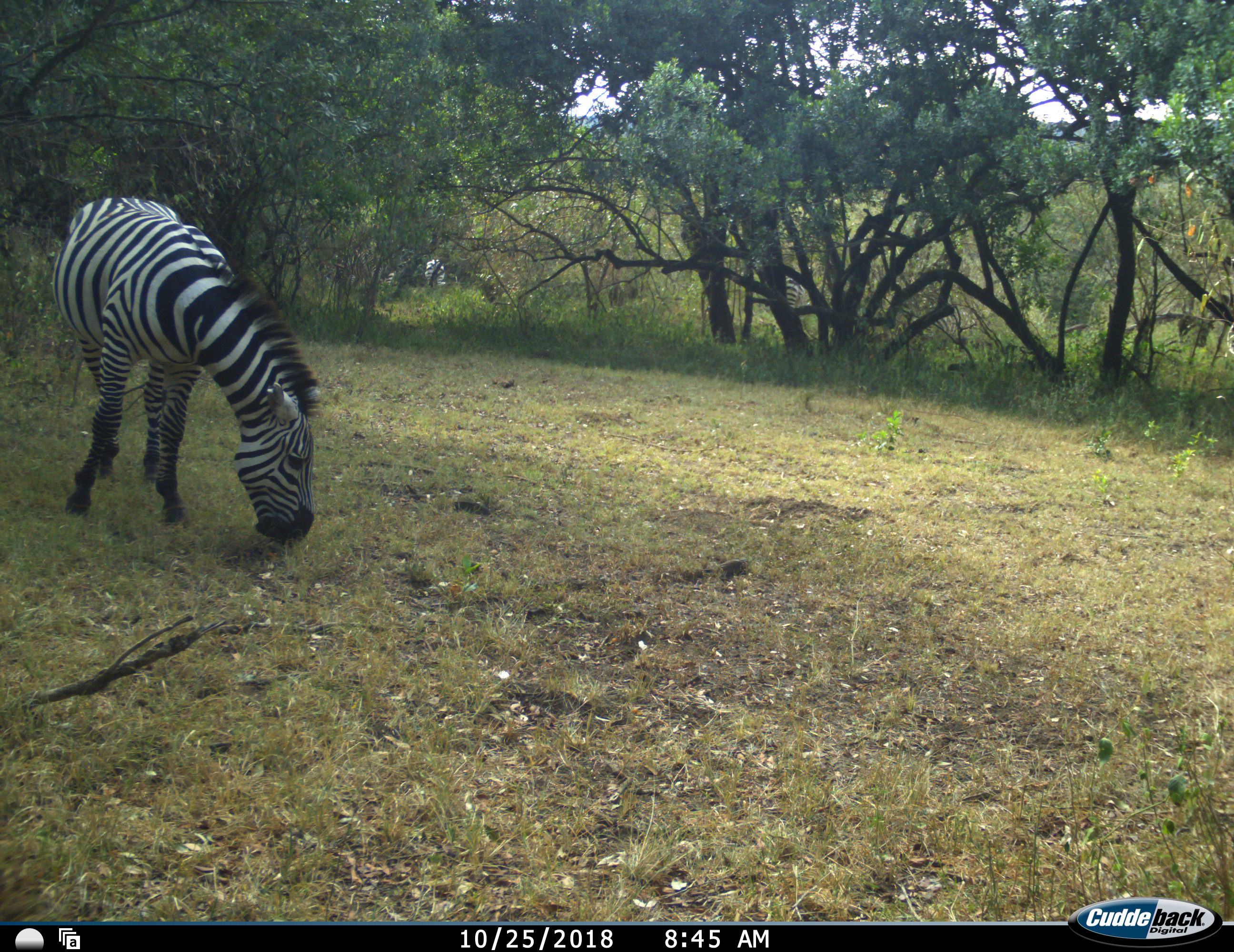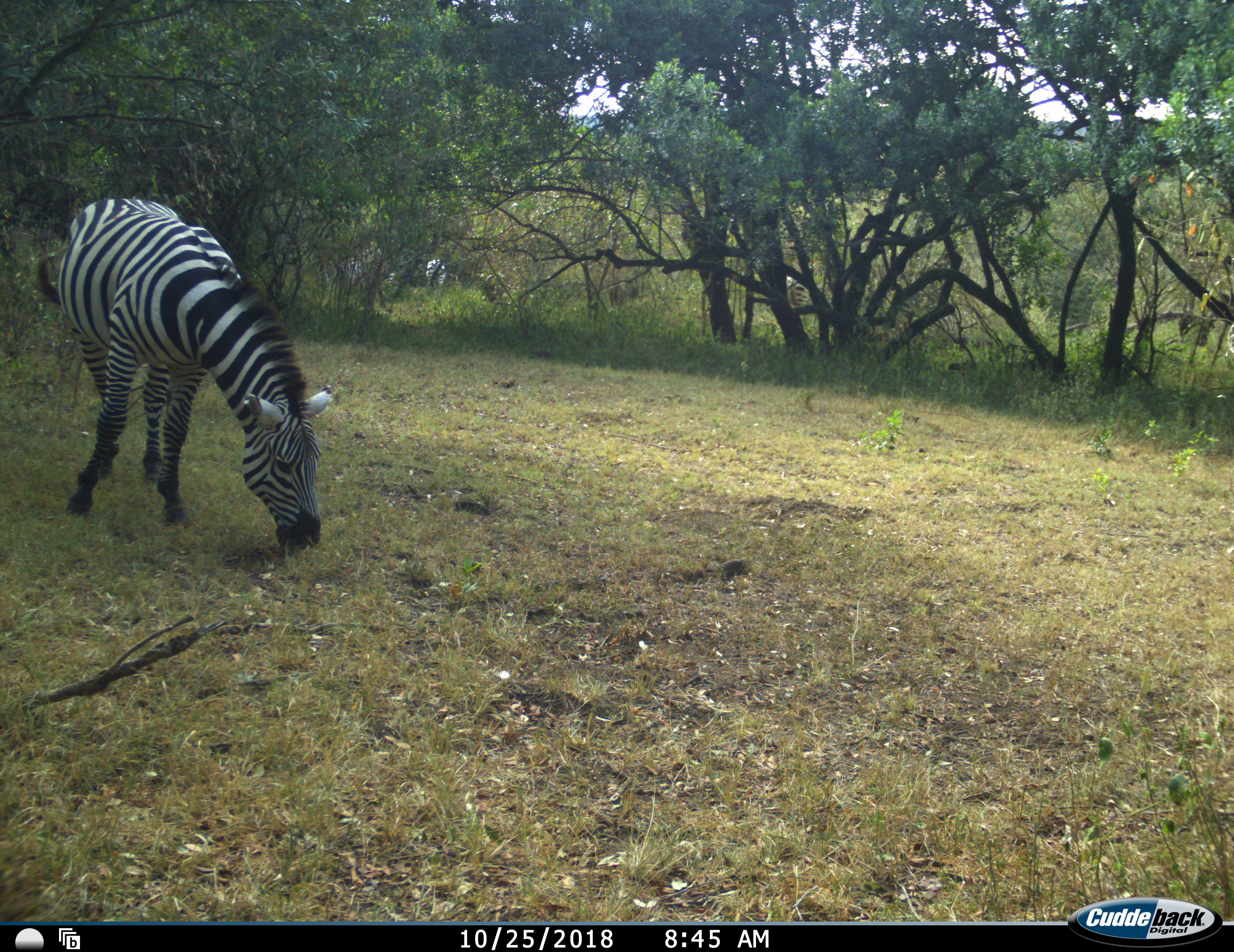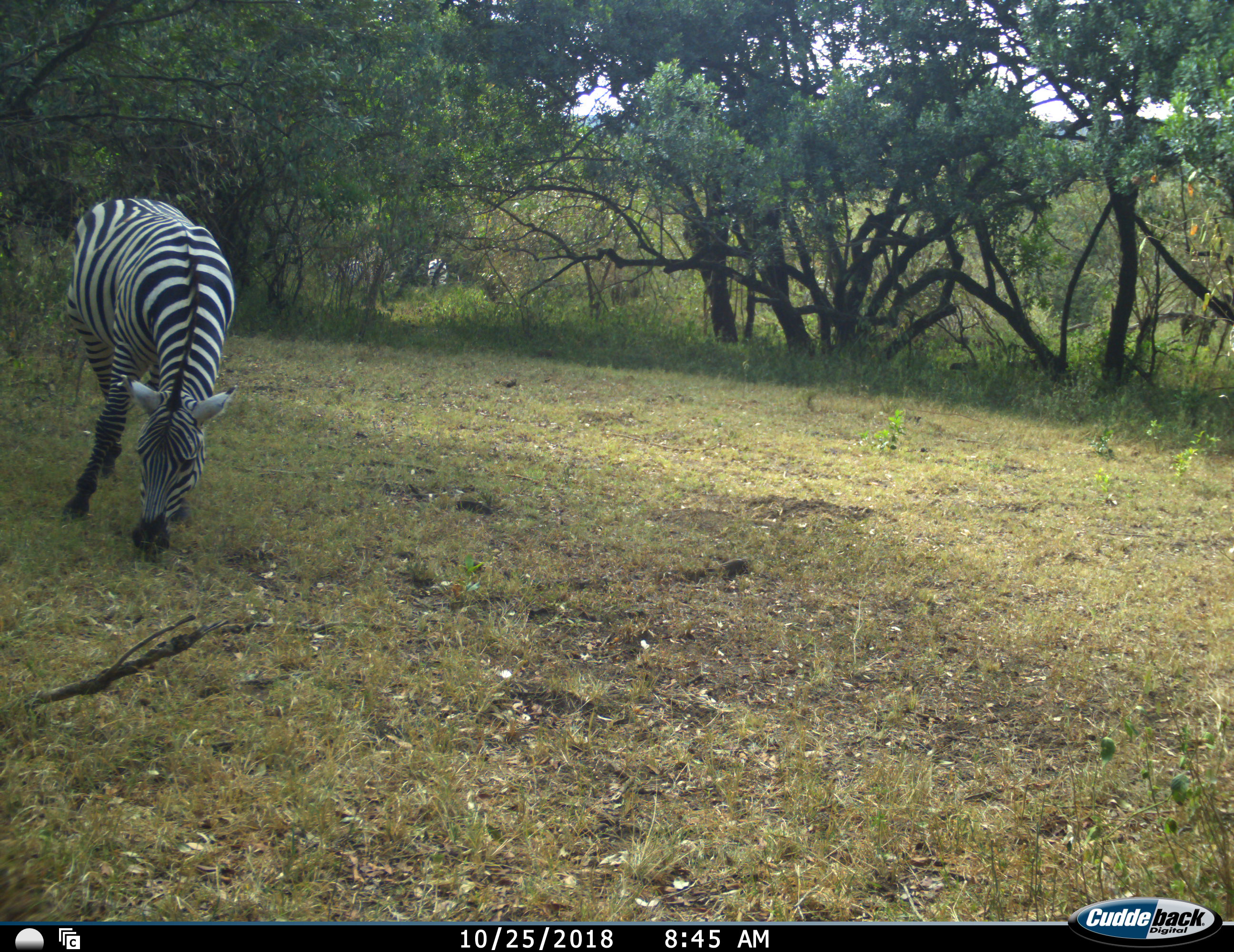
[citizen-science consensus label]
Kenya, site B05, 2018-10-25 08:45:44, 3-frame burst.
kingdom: Animalia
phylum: Chordata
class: Mammalia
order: Perissodactyla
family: Equidae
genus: Equus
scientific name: Equus quagga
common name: plains zebra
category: zebra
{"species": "zebra (plains zebra) (Equus quagga)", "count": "4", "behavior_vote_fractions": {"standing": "10%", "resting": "0%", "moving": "30%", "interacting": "10%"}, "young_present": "0%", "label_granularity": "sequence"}